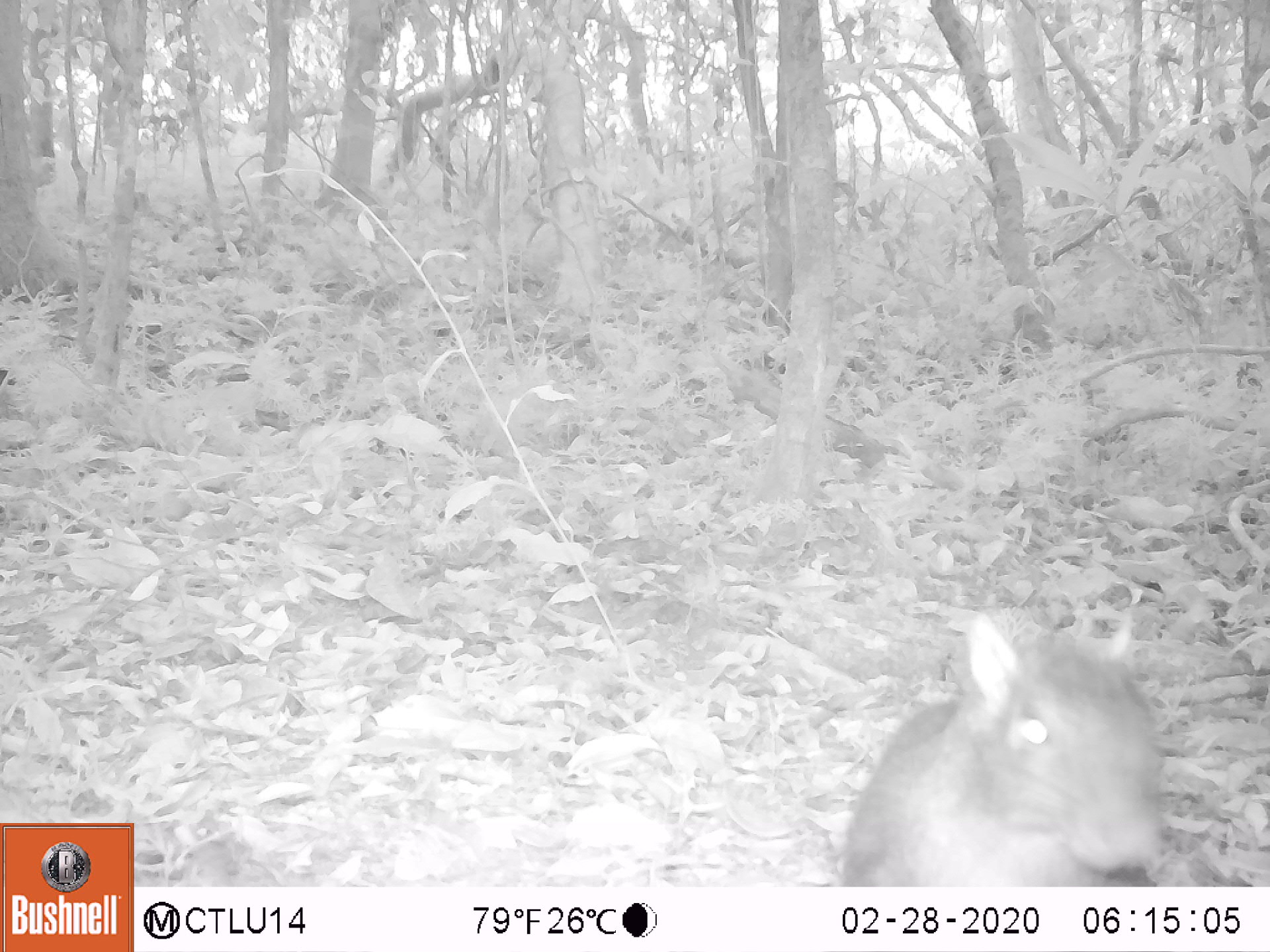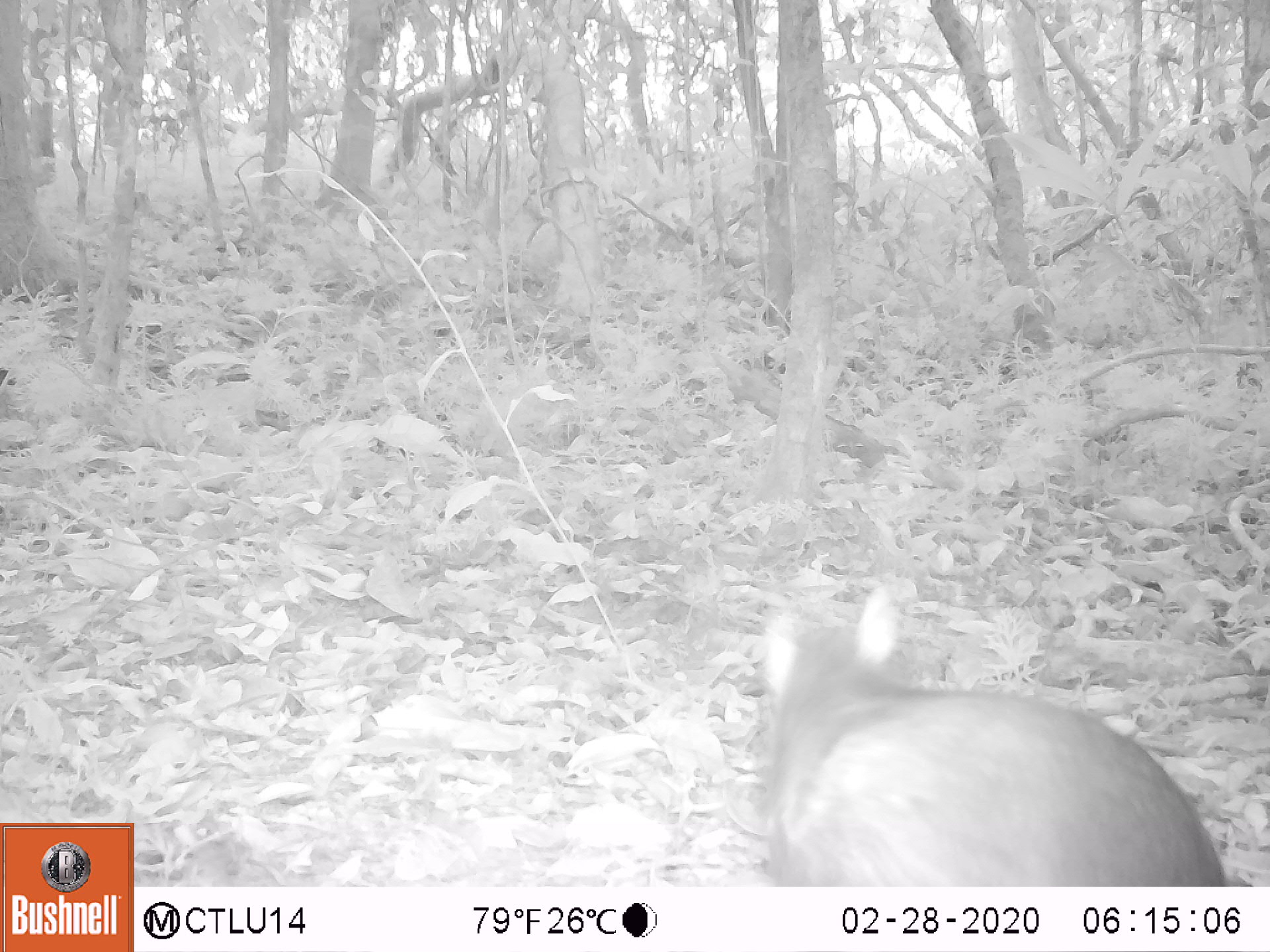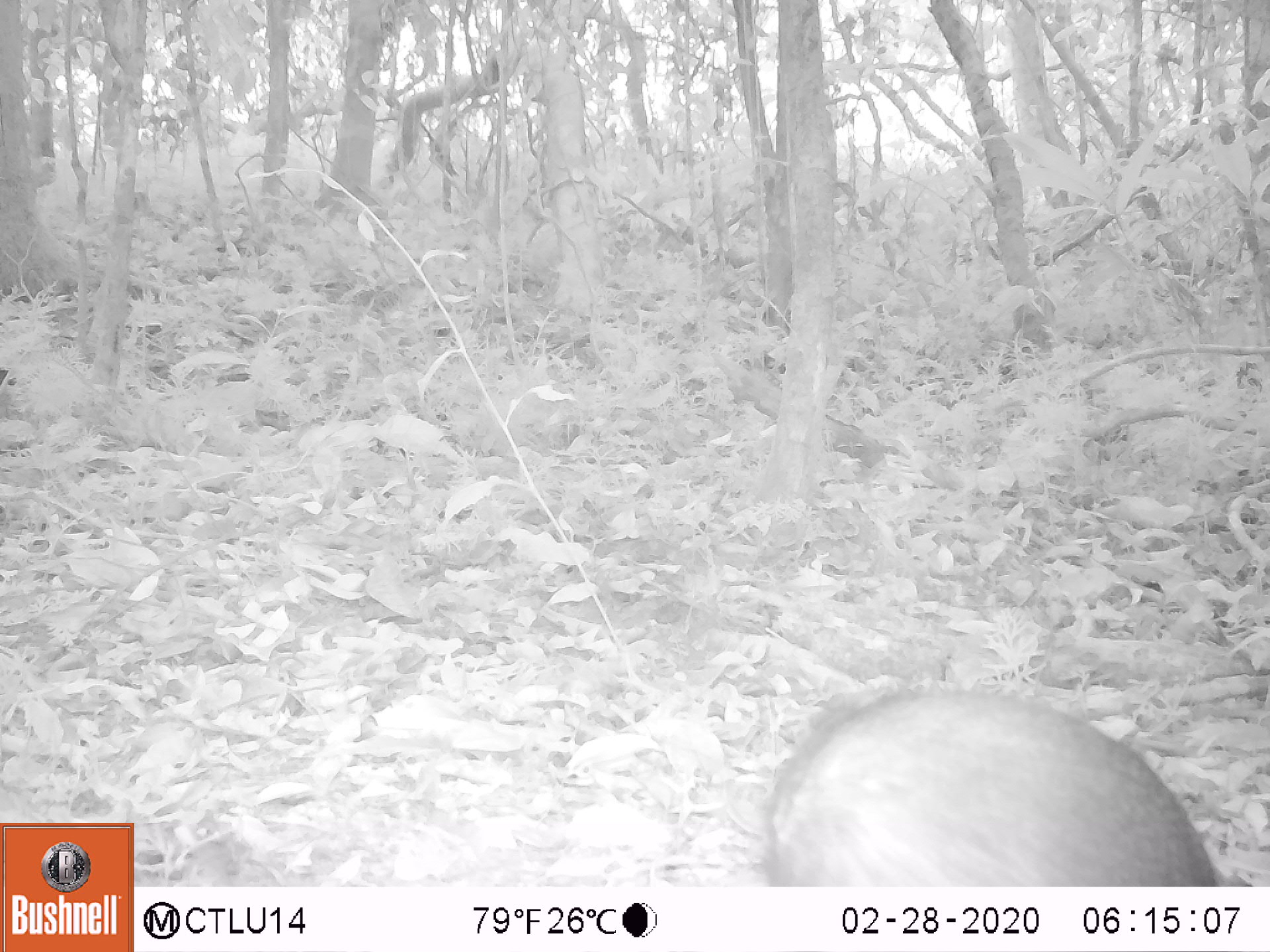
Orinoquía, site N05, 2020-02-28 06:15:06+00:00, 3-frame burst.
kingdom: Animalia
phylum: Chordata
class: Mammalia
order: Rodentia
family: Dasyproctidae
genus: Dasyprocta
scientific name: Dasyprocta fuliginosa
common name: black agouti